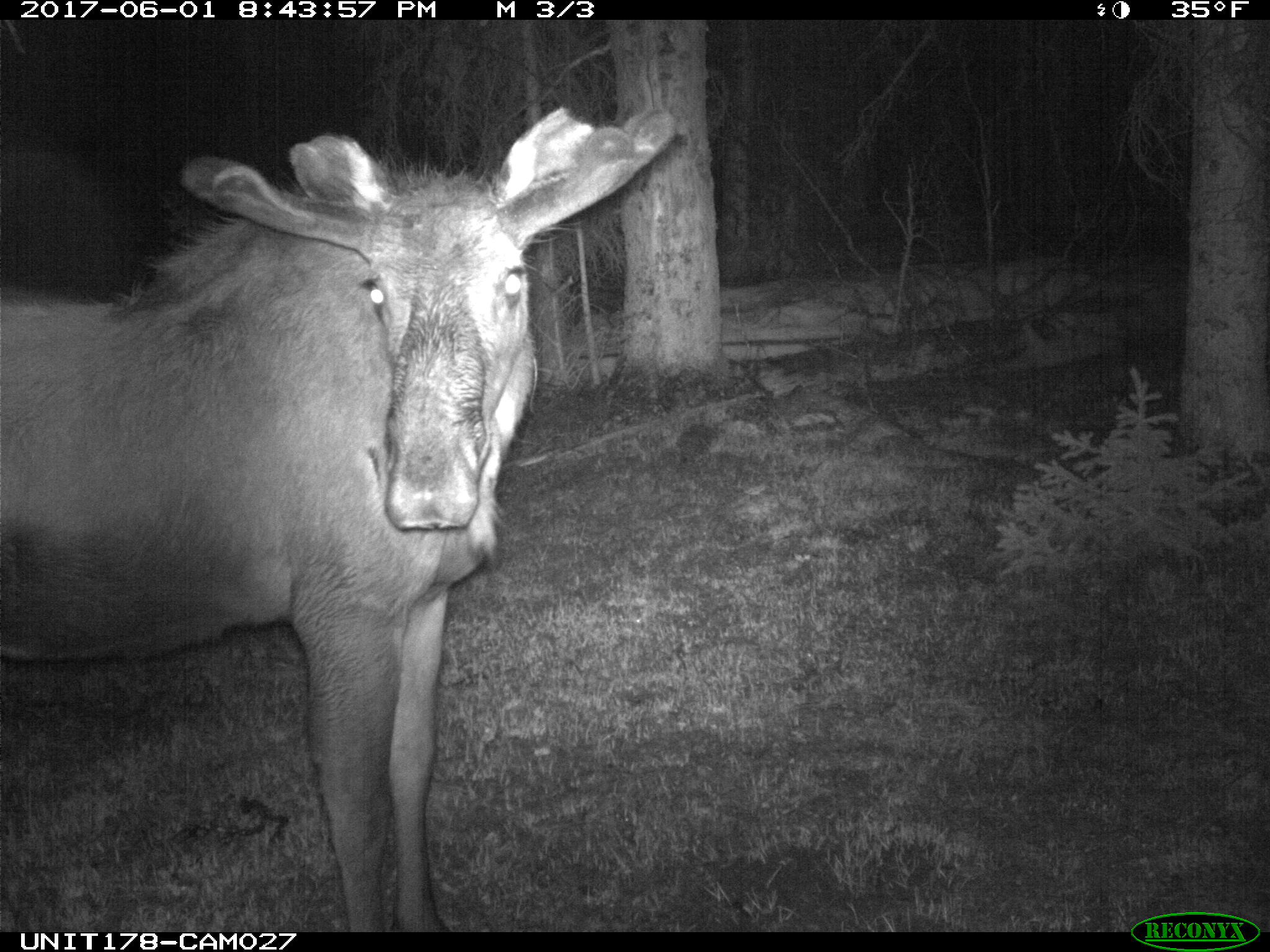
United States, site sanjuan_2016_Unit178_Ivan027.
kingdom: Animalia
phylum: Chordata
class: Mammalia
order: Artiodactyla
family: Cervidae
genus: Alces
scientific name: Alces alces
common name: moose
Alces alces (moose).